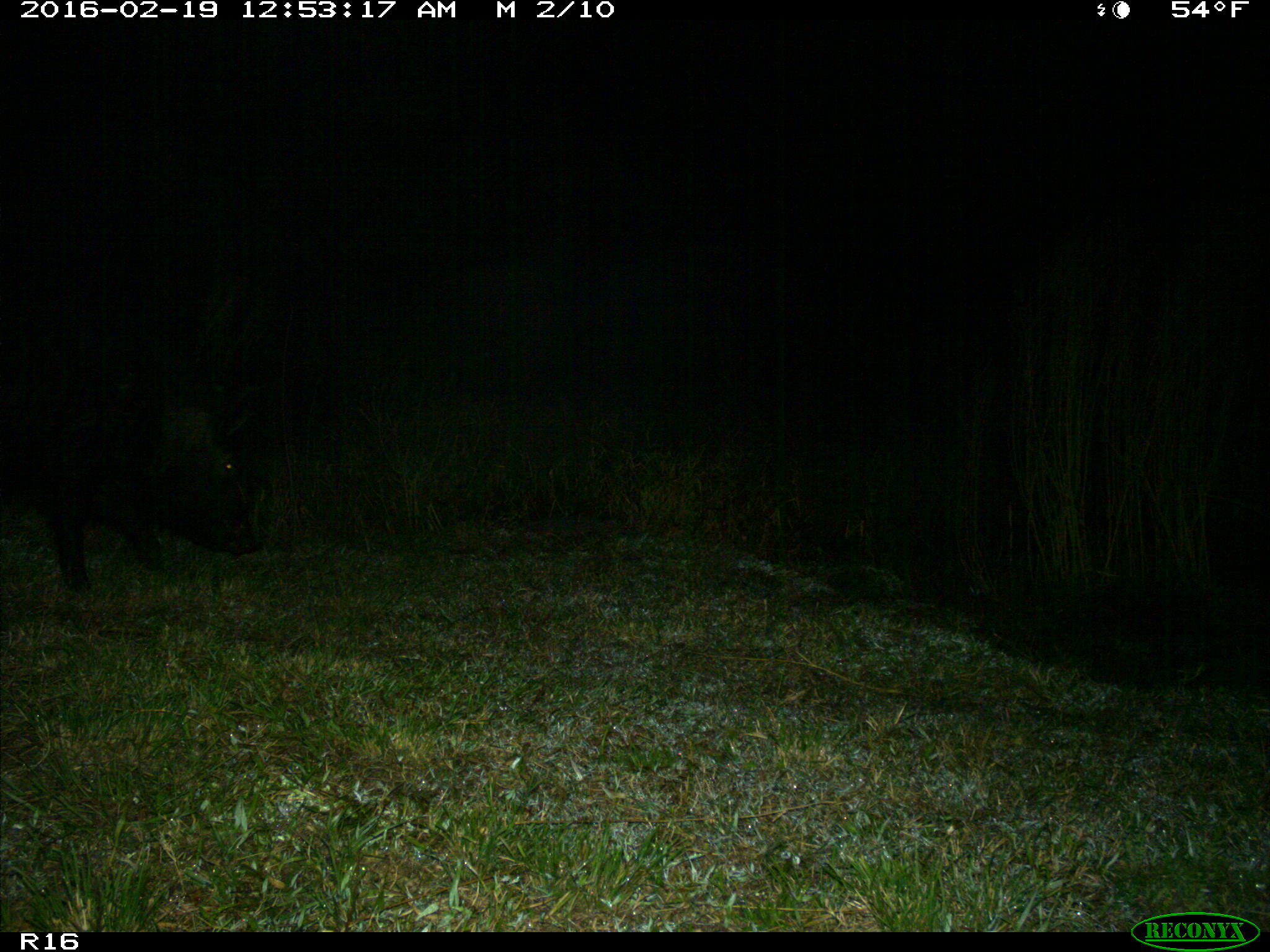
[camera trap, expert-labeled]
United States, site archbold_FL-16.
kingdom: Animalia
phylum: Chordata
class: Mammalia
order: Artiodactyla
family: Suidae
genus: Sus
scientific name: Sus scrofa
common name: wild boar